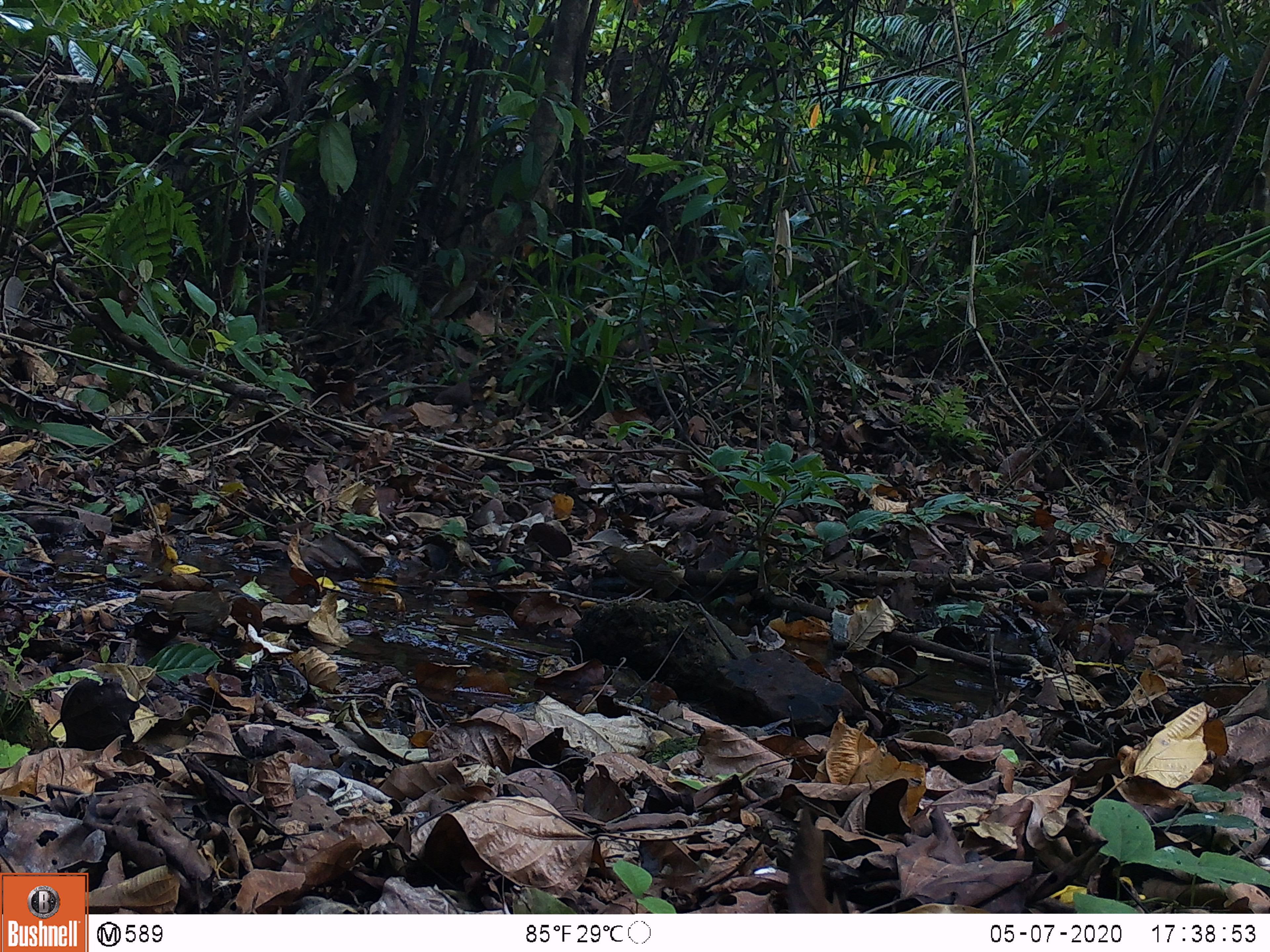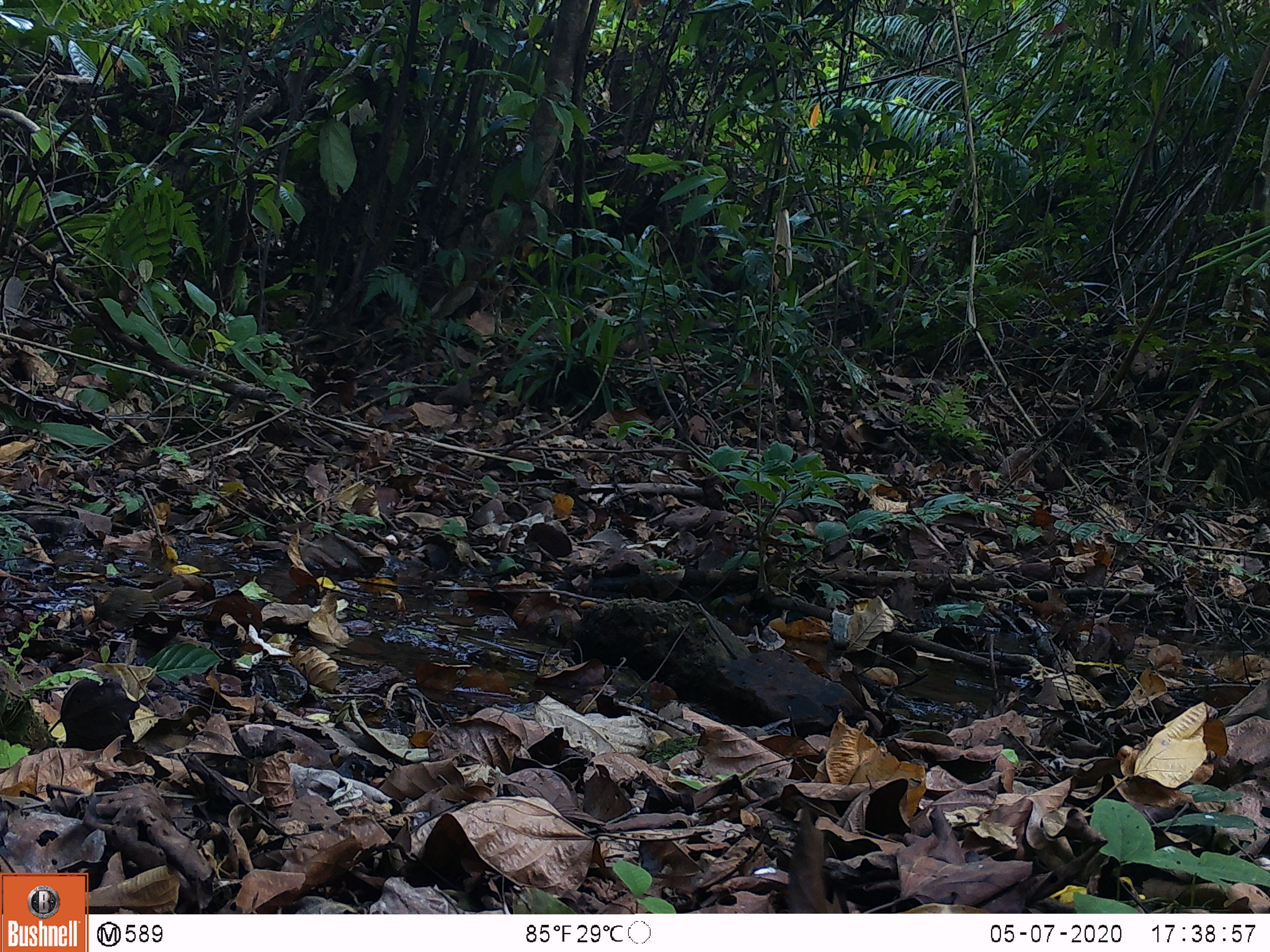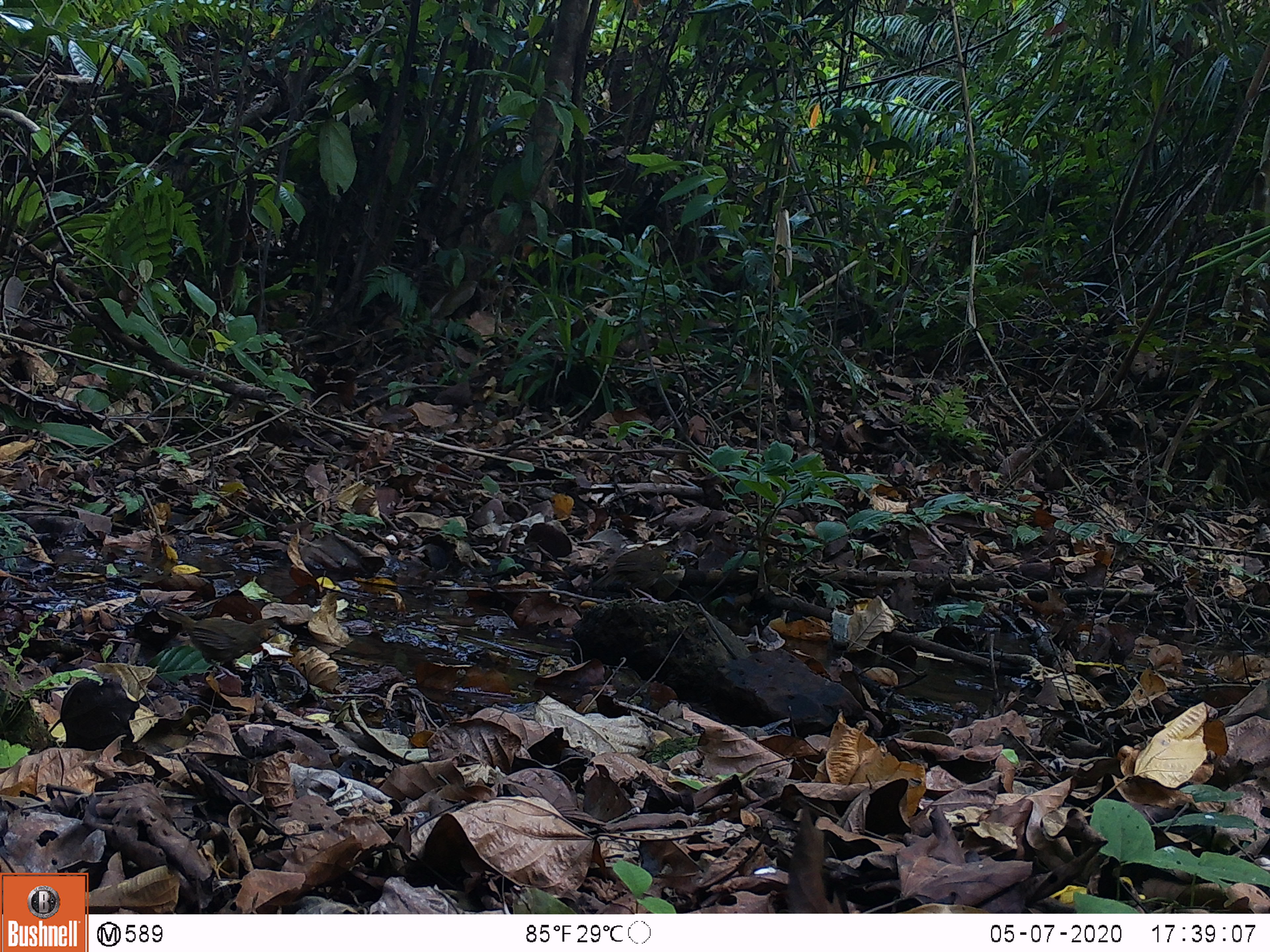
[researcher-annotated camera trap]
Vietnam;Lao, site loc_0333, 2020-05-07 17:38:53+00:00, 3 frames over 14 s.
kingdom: Animalia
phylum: Chordata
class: Aves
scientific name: Aves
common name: bird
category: unidentified bird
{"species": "unidentified bird (bird) (Aves)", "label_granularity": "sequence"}